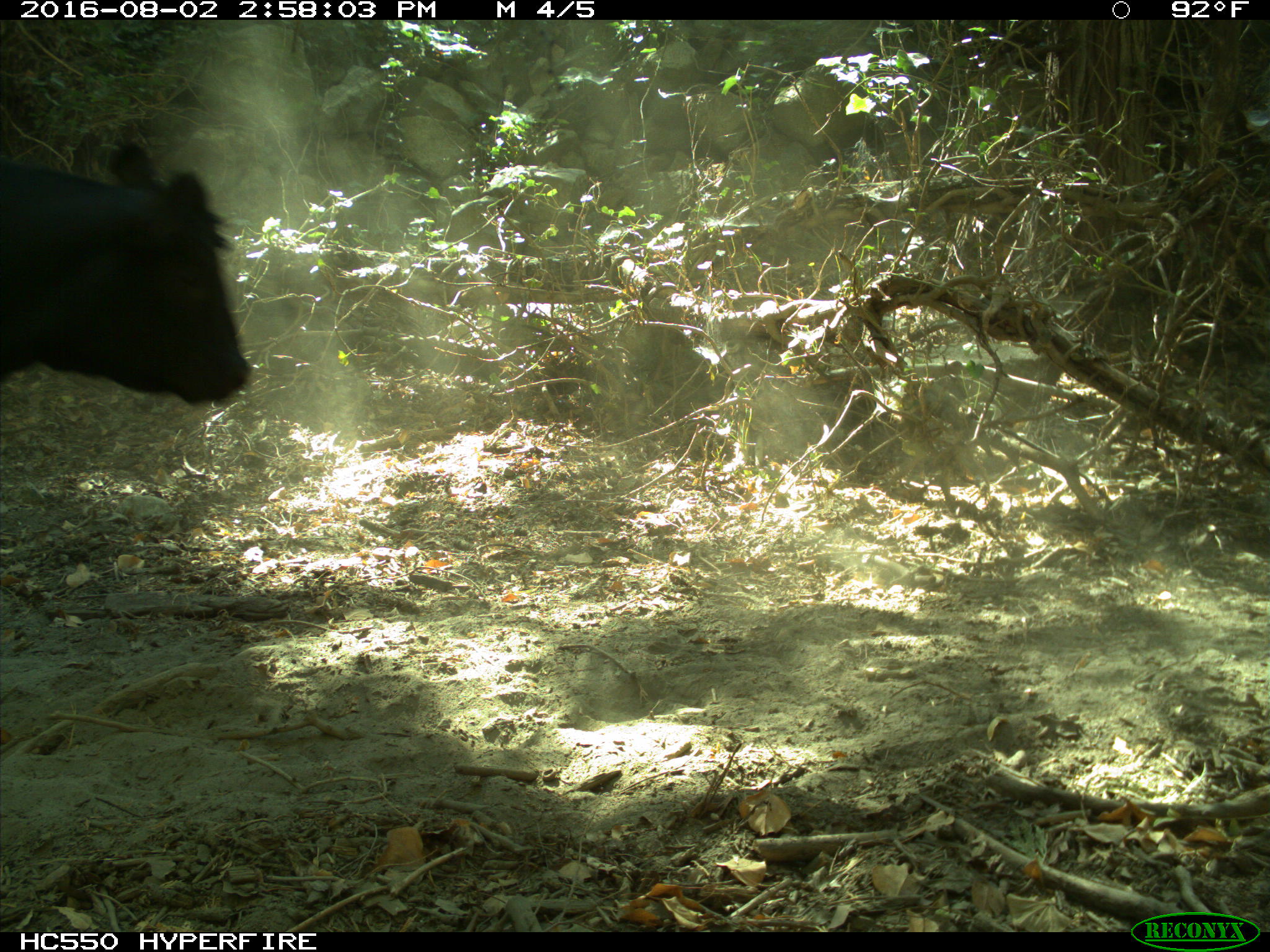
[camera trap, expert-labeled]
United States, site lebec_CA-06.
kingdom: Animalia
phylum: Chordata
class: Mammalia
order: Artiodactyla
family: Bovidae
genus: Bos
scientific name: Bos taurus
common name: domestic cow